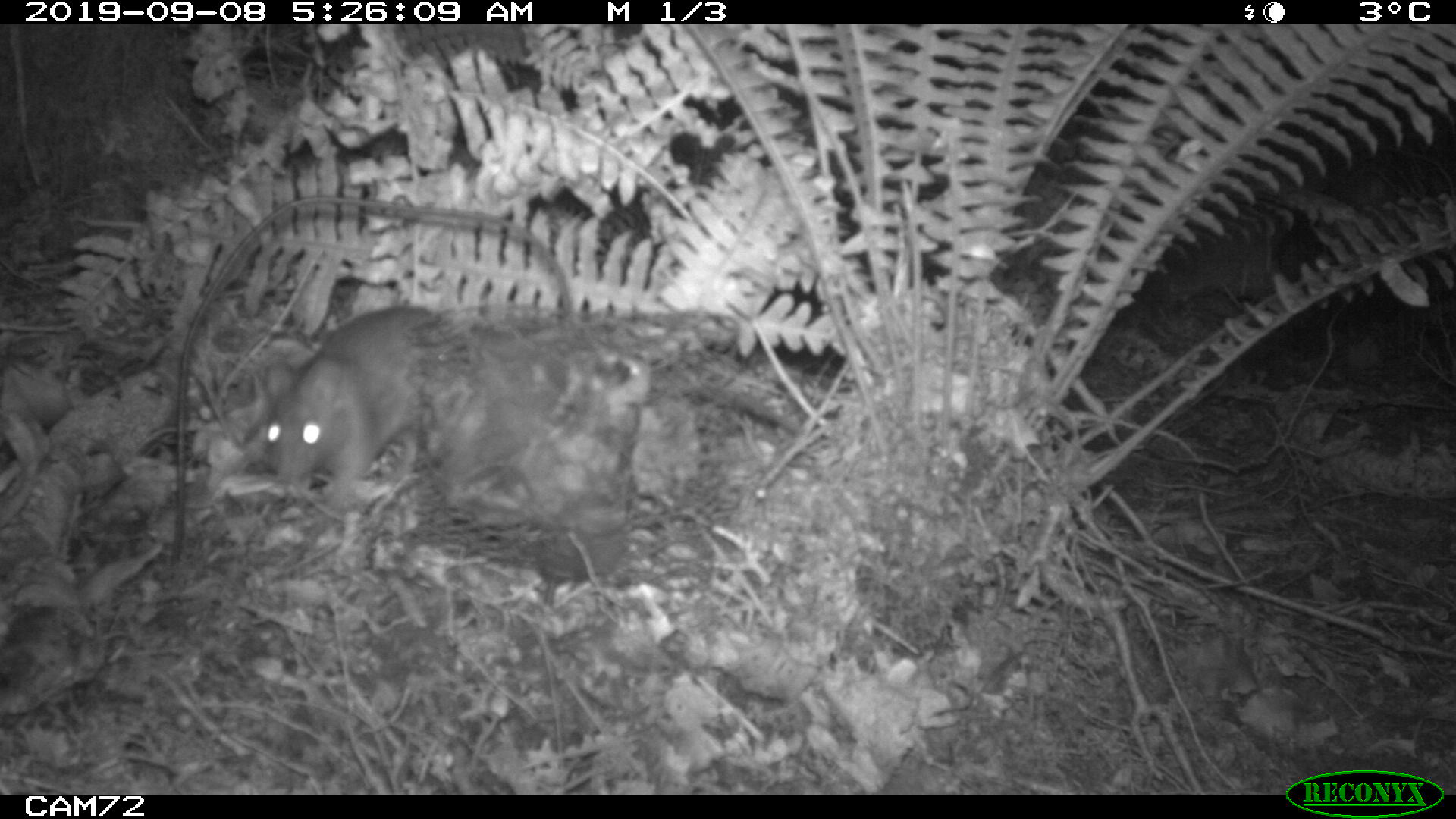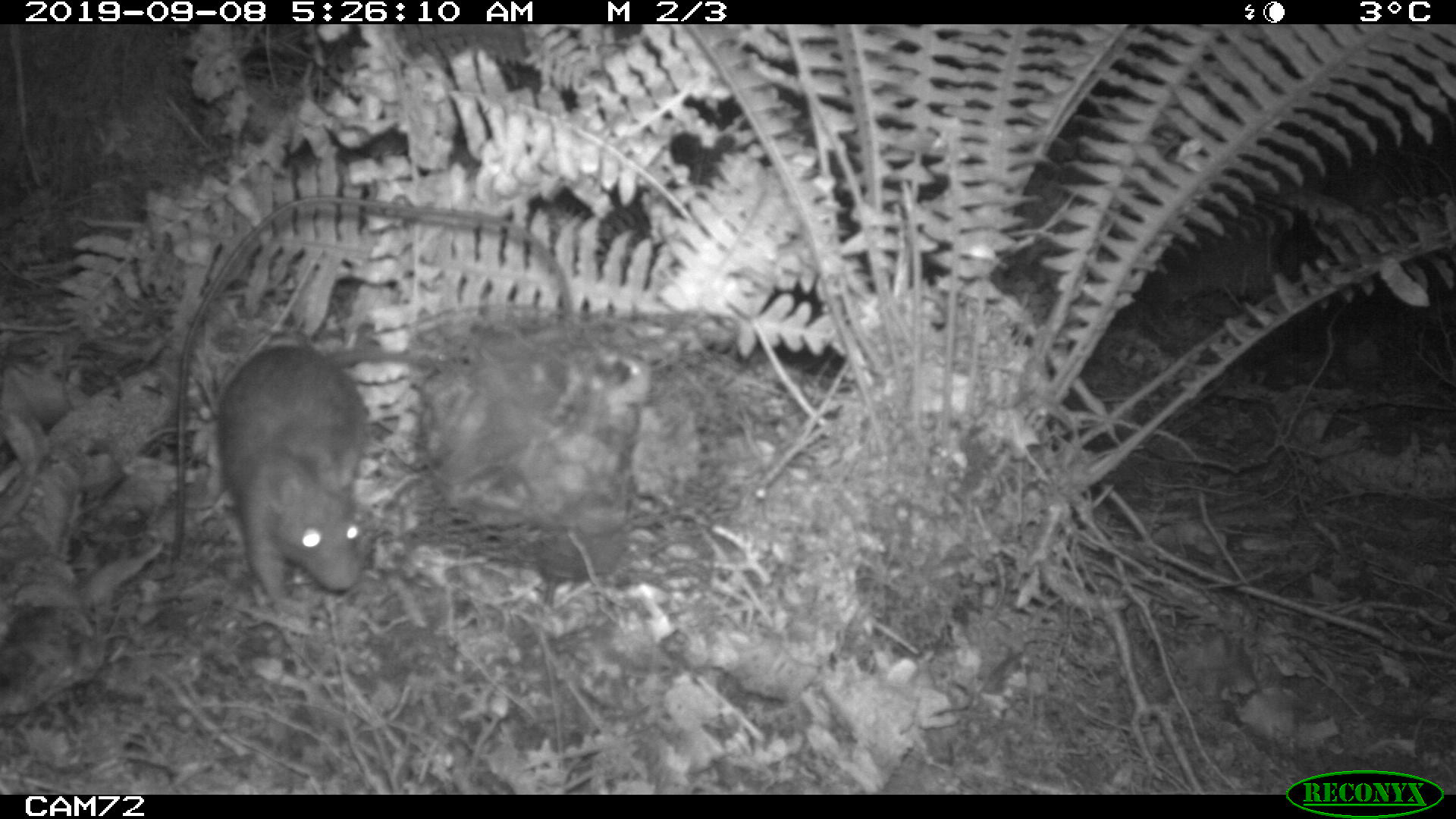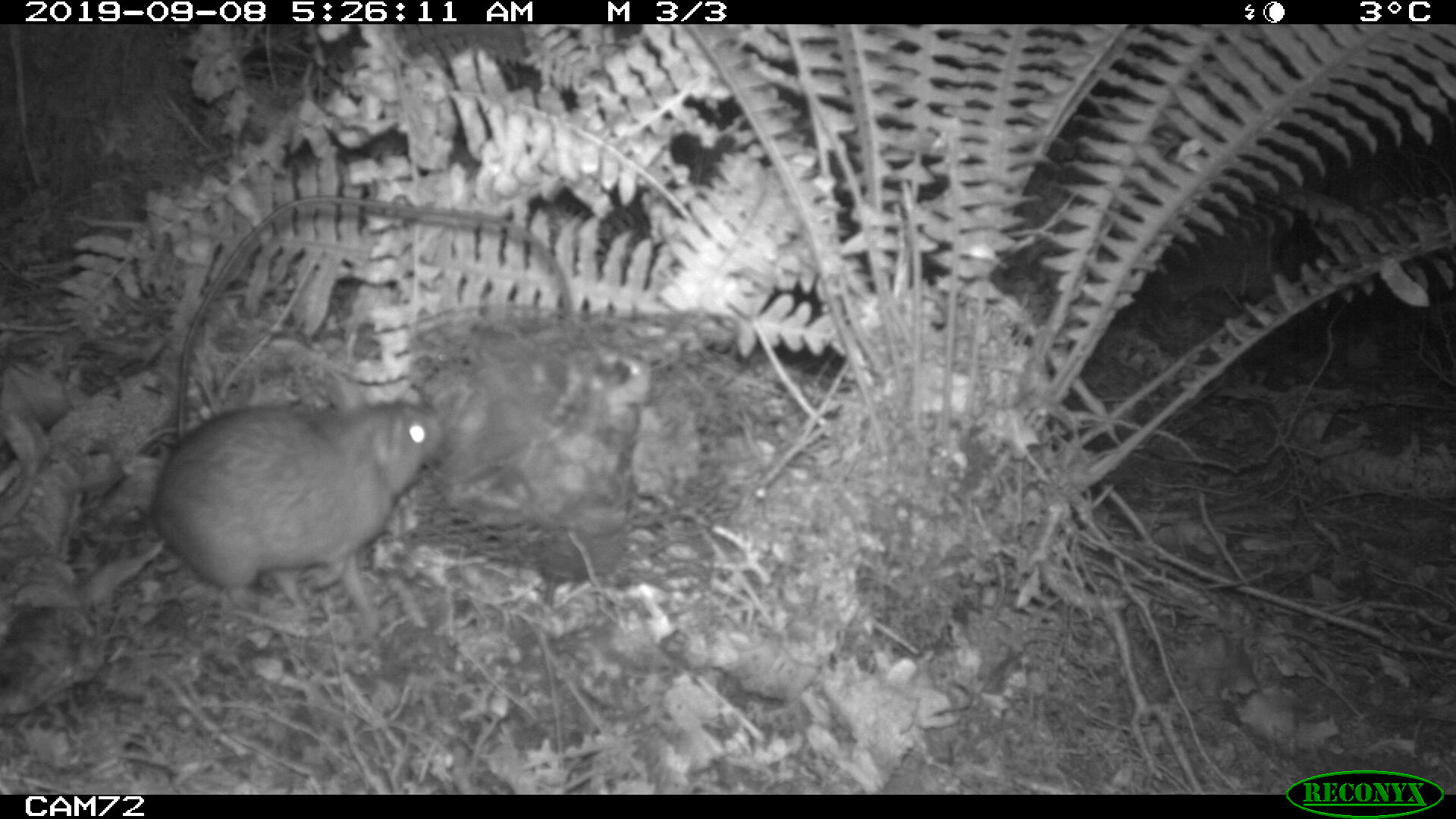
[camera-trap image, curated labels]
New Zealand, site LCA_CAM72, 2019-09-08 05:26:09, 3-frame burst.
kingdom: Animalia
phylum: Chordata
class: Mammalia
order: Rodentia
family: Muridae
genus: Rattus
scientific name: Rattus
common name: rat